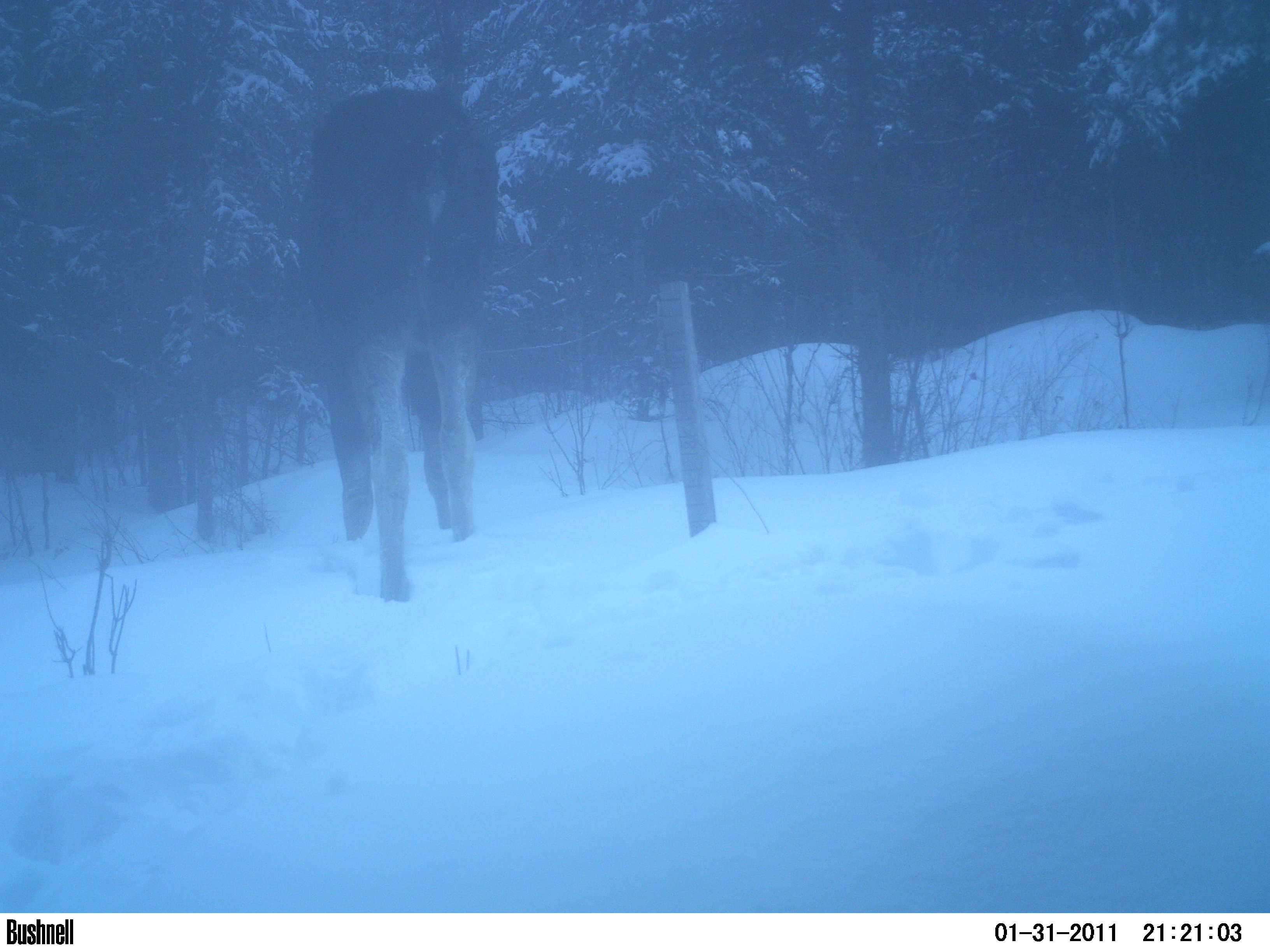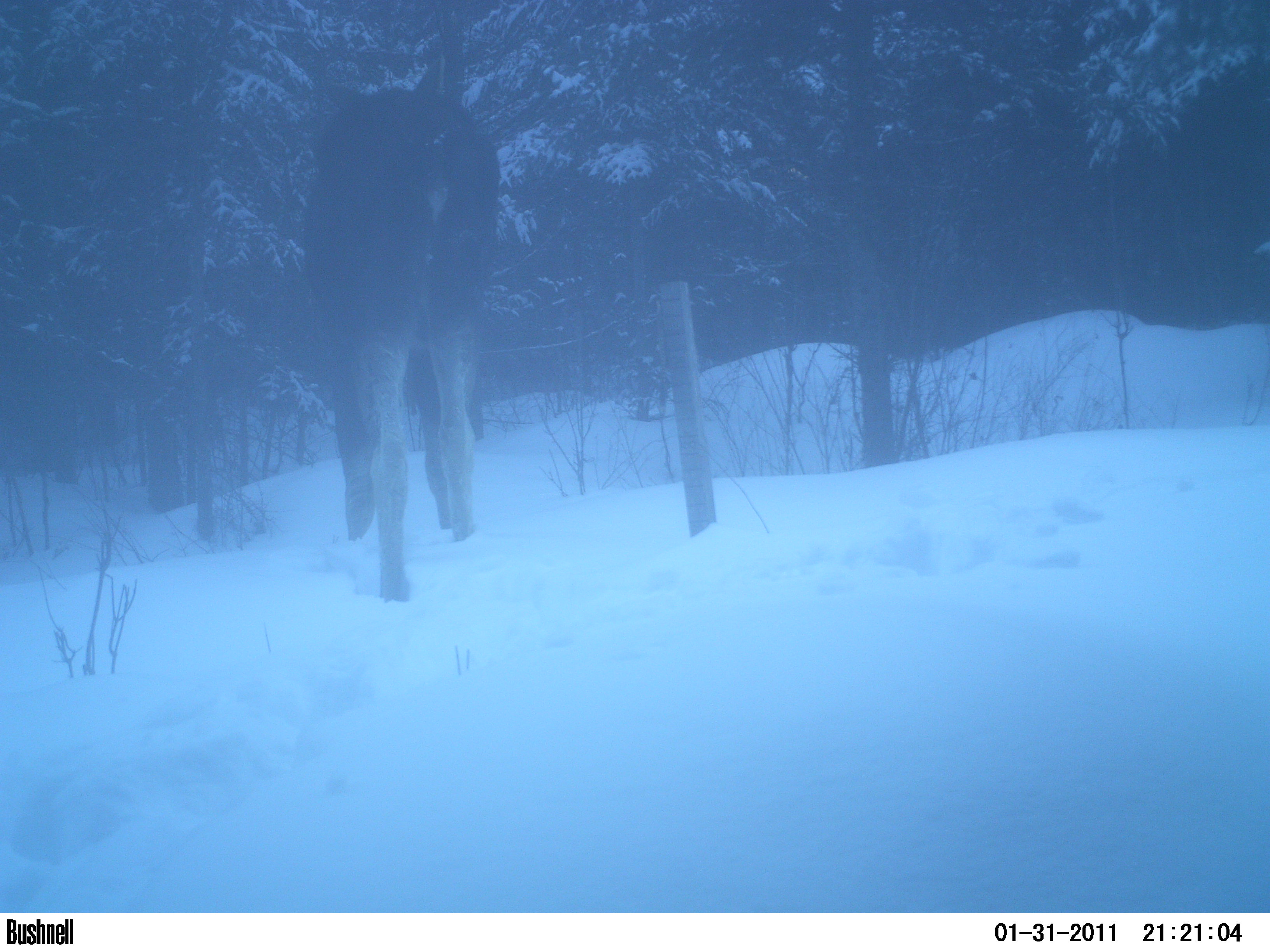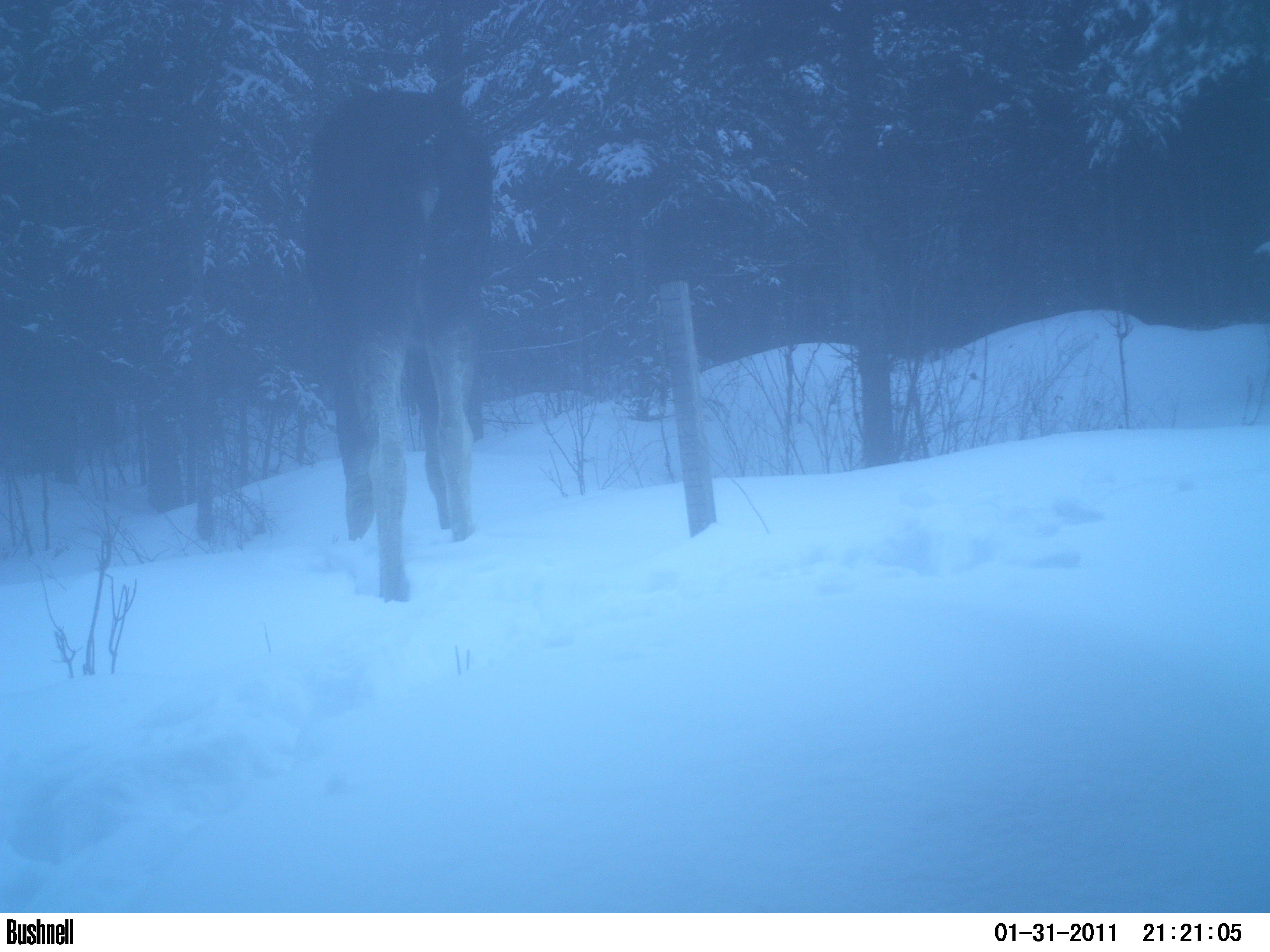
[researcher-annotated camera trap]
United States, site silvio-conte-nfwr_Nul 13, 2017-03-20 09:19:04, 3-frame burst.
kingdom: Animalia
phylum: Chordata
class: Mammalia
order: Artiodactyla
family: Cervidae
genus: Alces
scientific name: Alces alces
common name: moose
Moose (Alces alces).